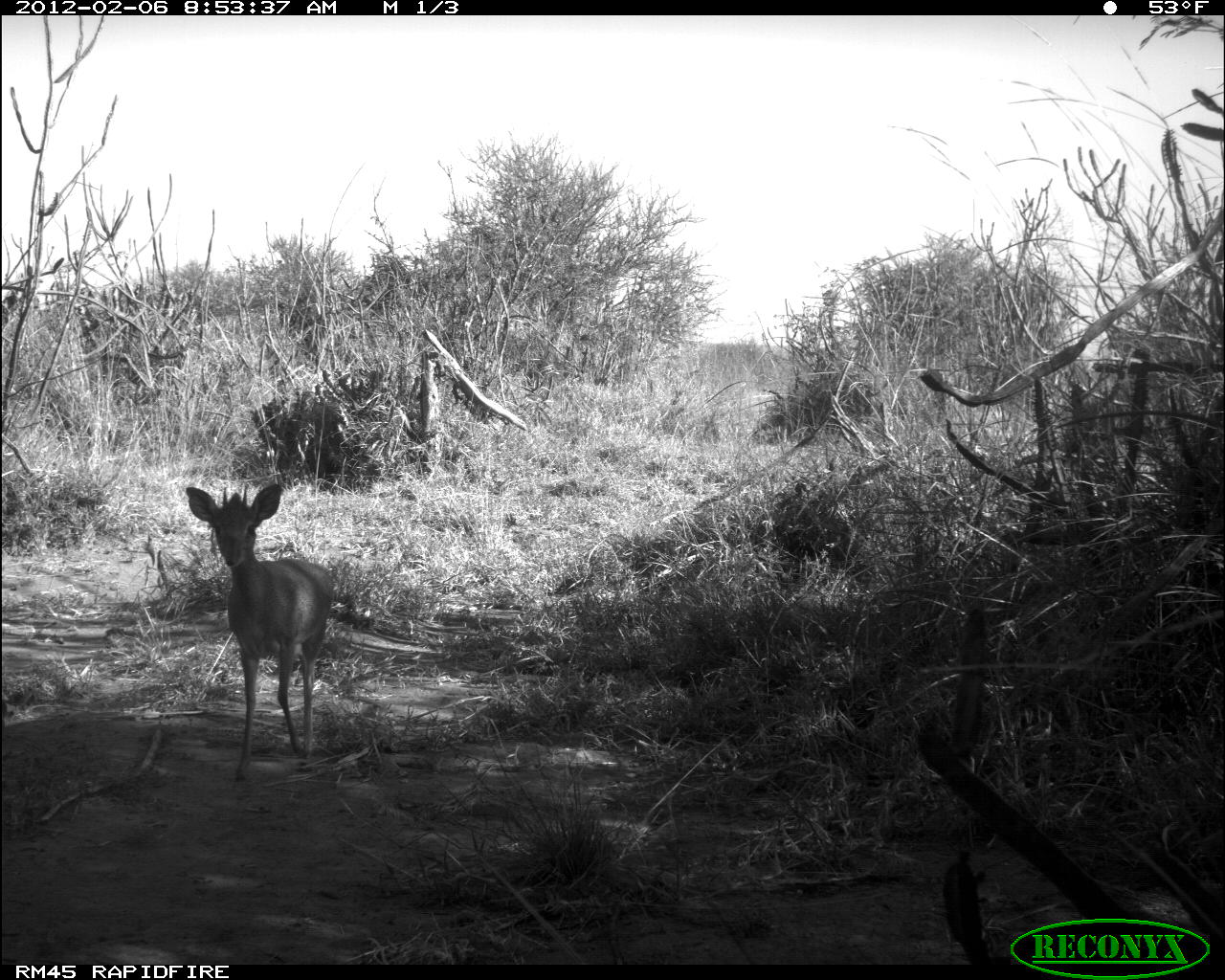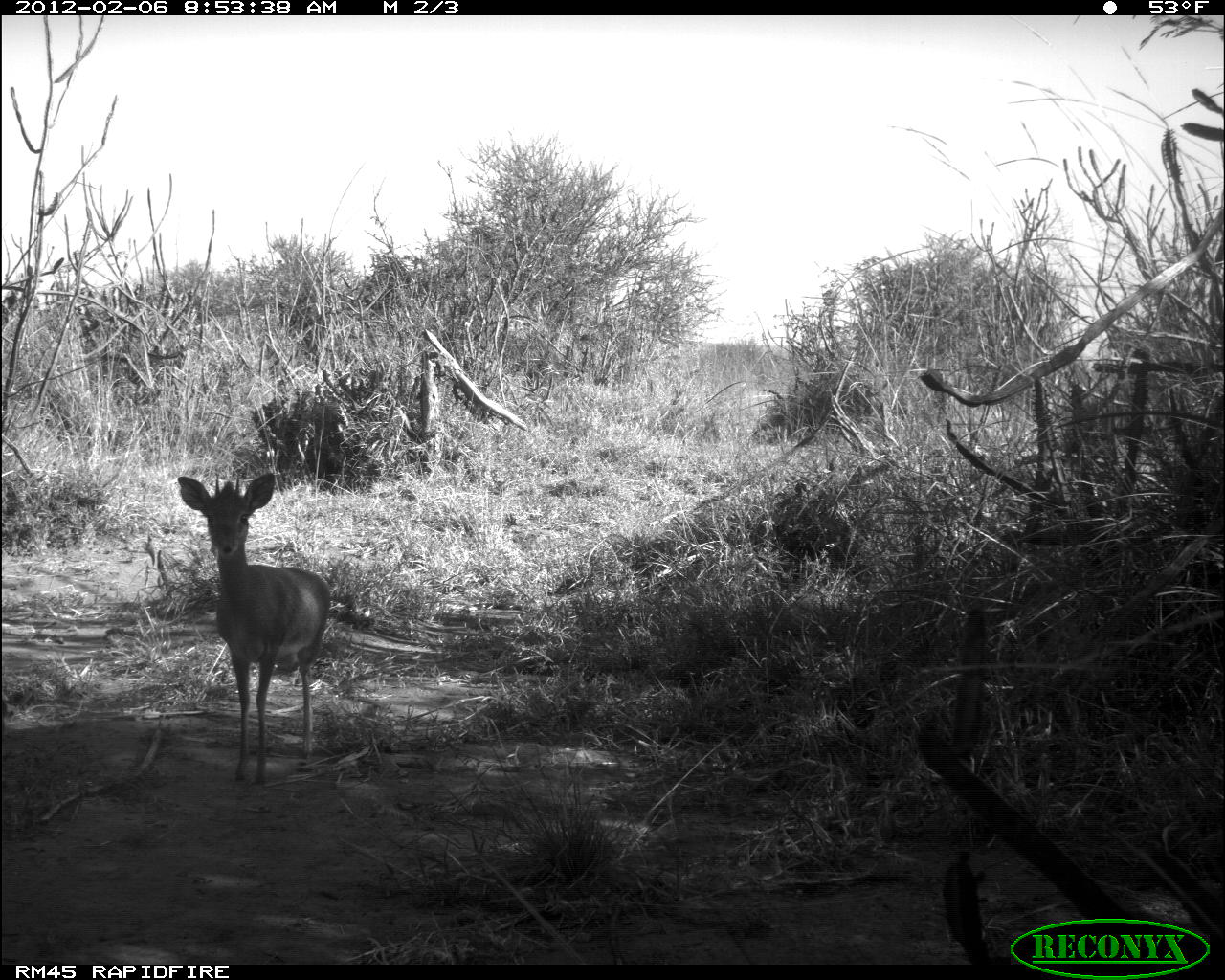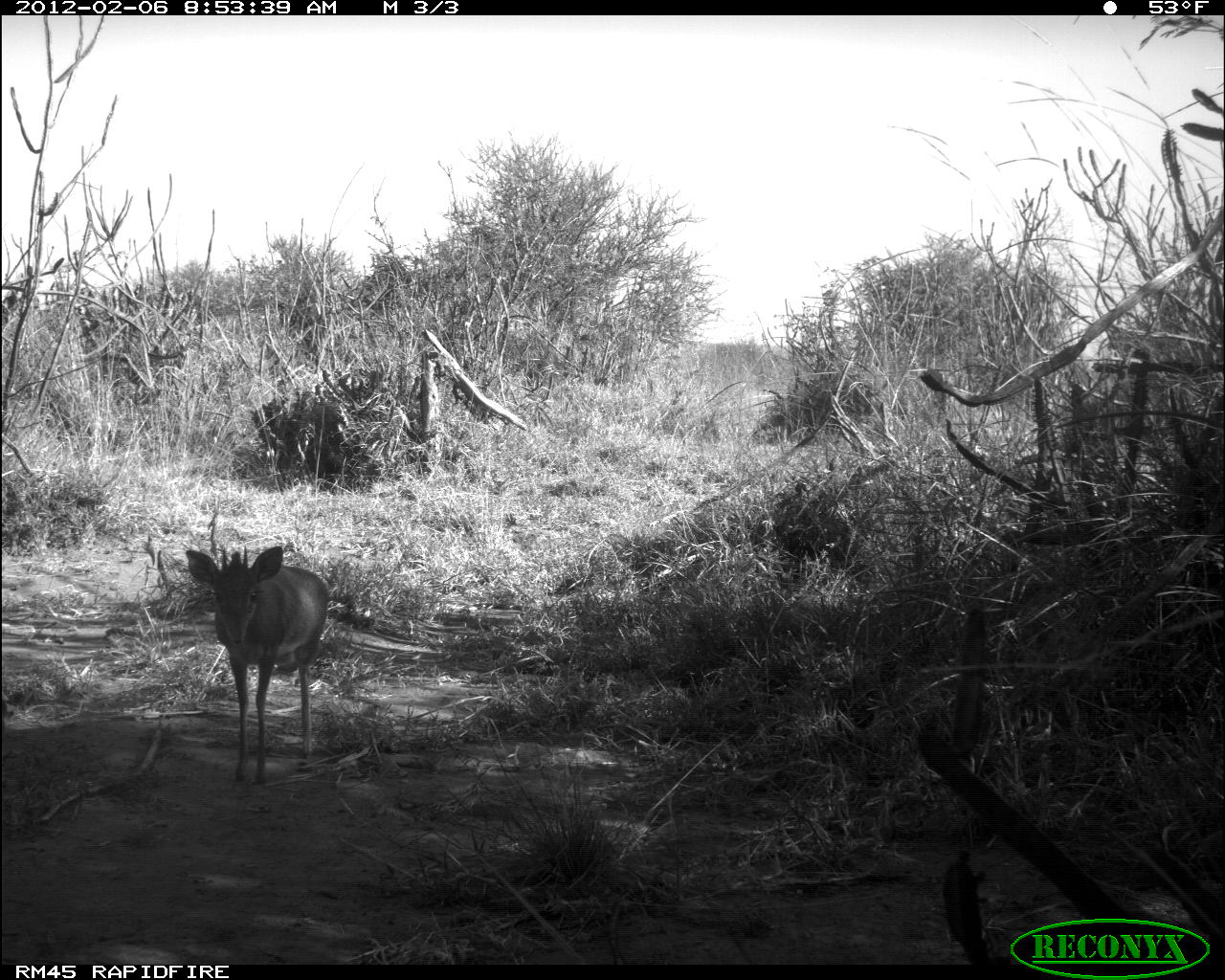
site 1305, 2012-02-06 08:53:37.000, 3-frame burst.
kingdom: Animalia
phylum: Chordata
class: Mammalia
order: Artiodactyla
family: Bovidae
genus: Madoqua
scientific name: Madoqua guentheri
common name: günther's dik-dik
Madoqua guentheri (günther's dik-dik), count 1.